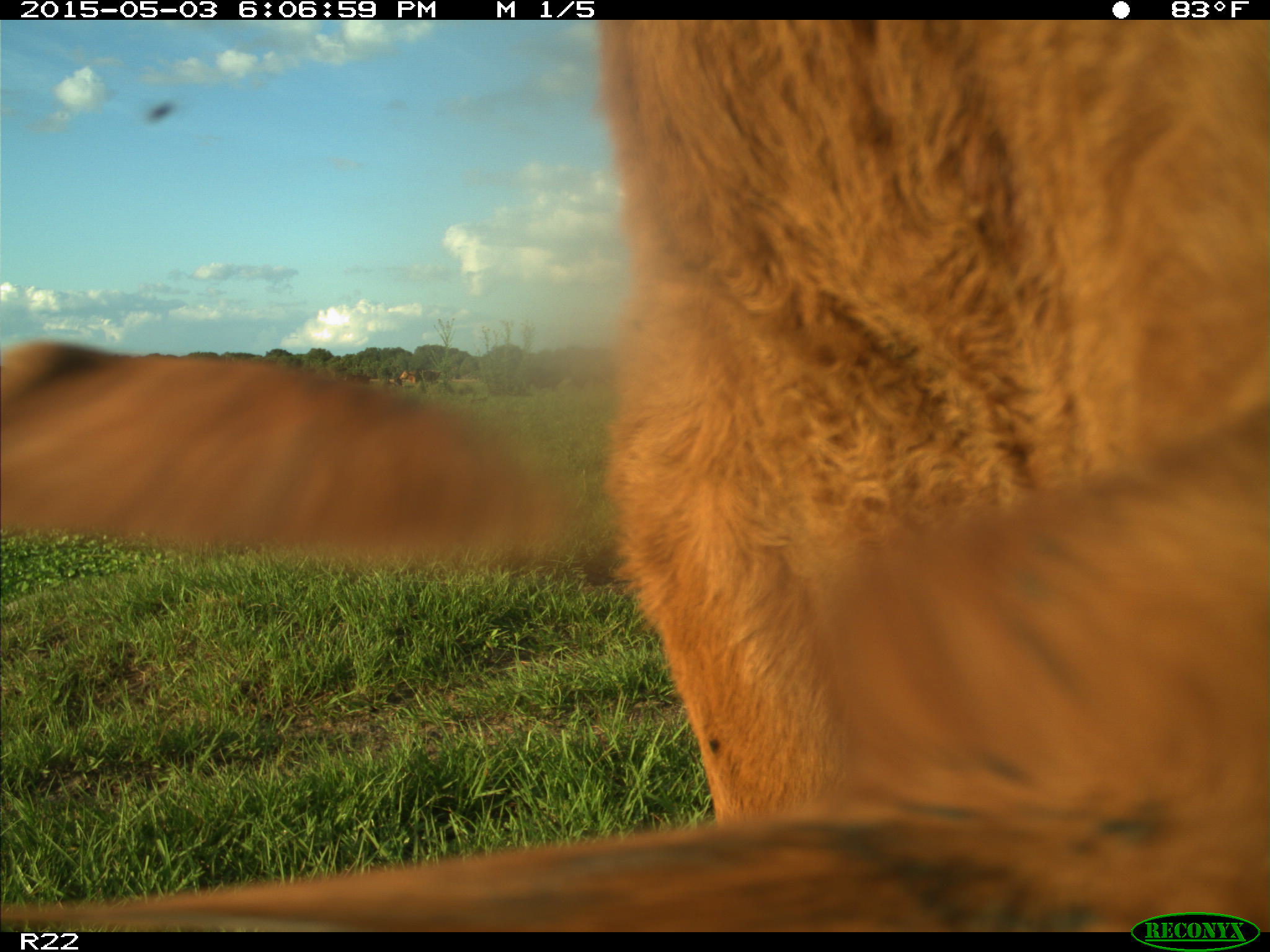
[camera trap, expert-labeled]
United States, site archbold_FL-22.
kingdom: Animalia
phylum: Chordata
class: Mammalia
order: Artiodactyla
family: Bovidae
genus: Bos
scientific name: Bos taurus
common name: domestic cow